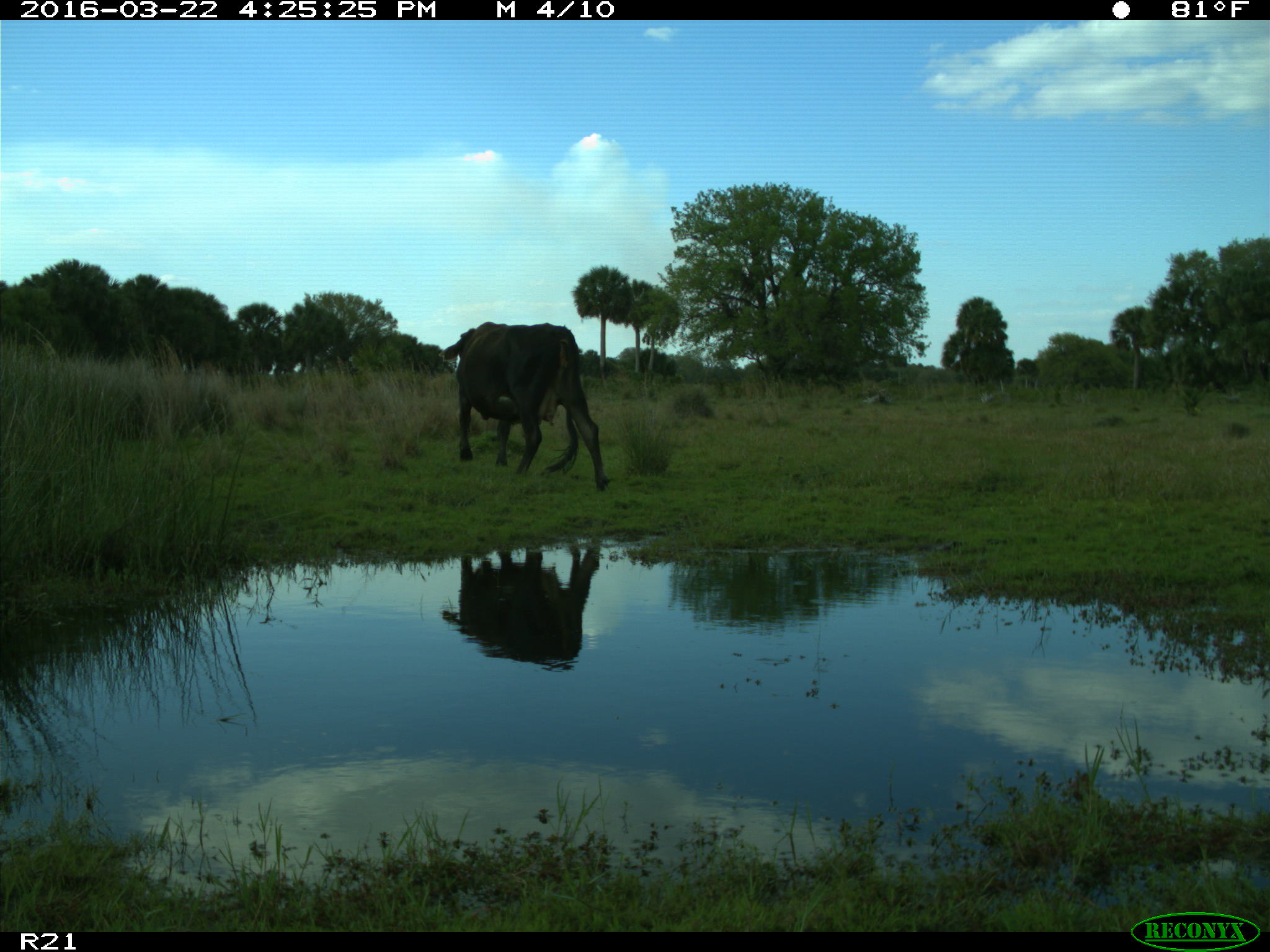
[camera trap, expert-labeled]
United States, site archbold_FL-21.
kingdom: Animalia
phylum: Chordata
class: Mammalia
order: Artiodactyla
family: Bovidae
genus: Bos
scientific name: Bos taurus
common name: domestic cow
Bos taurus (domestic cow).